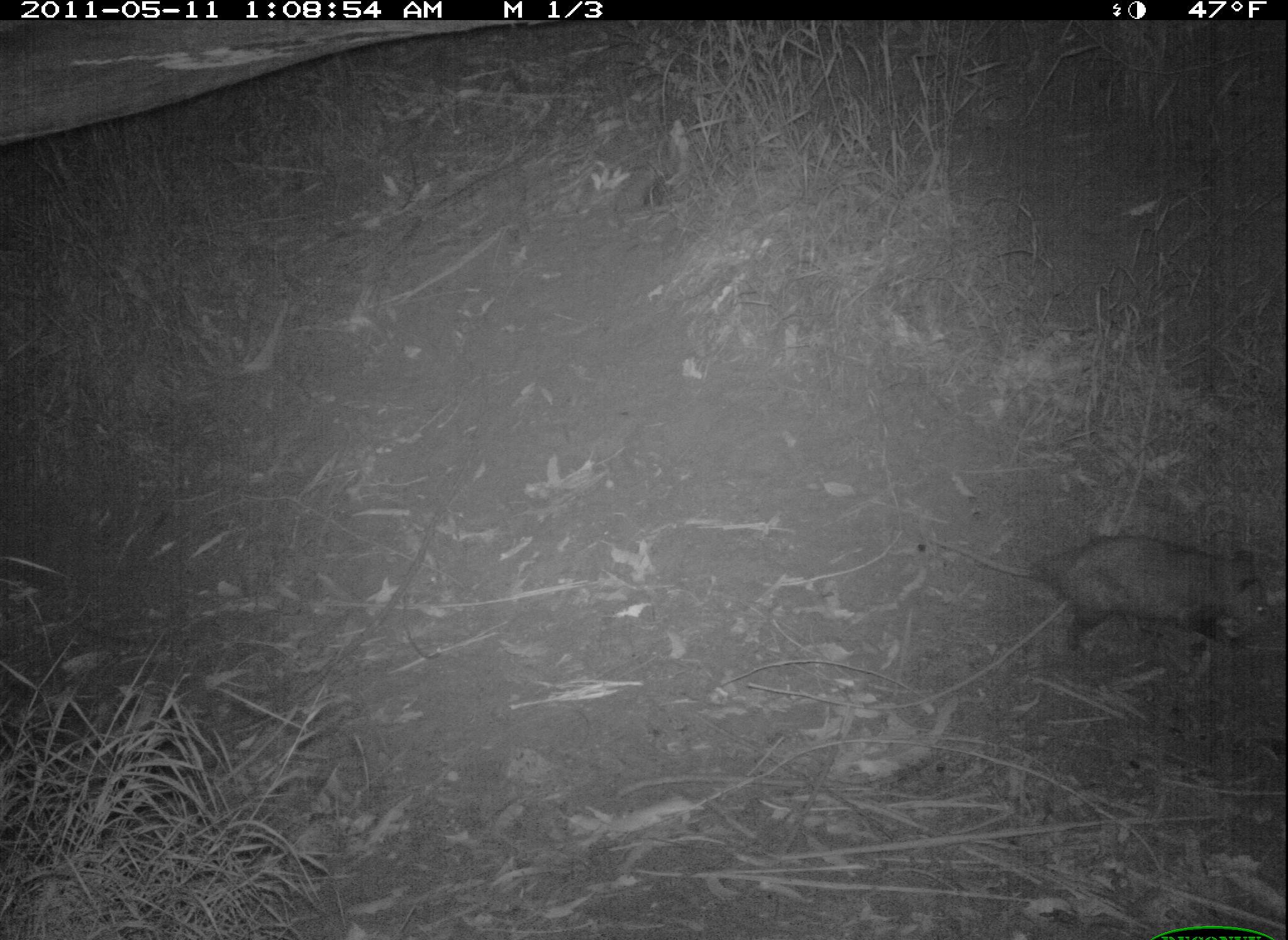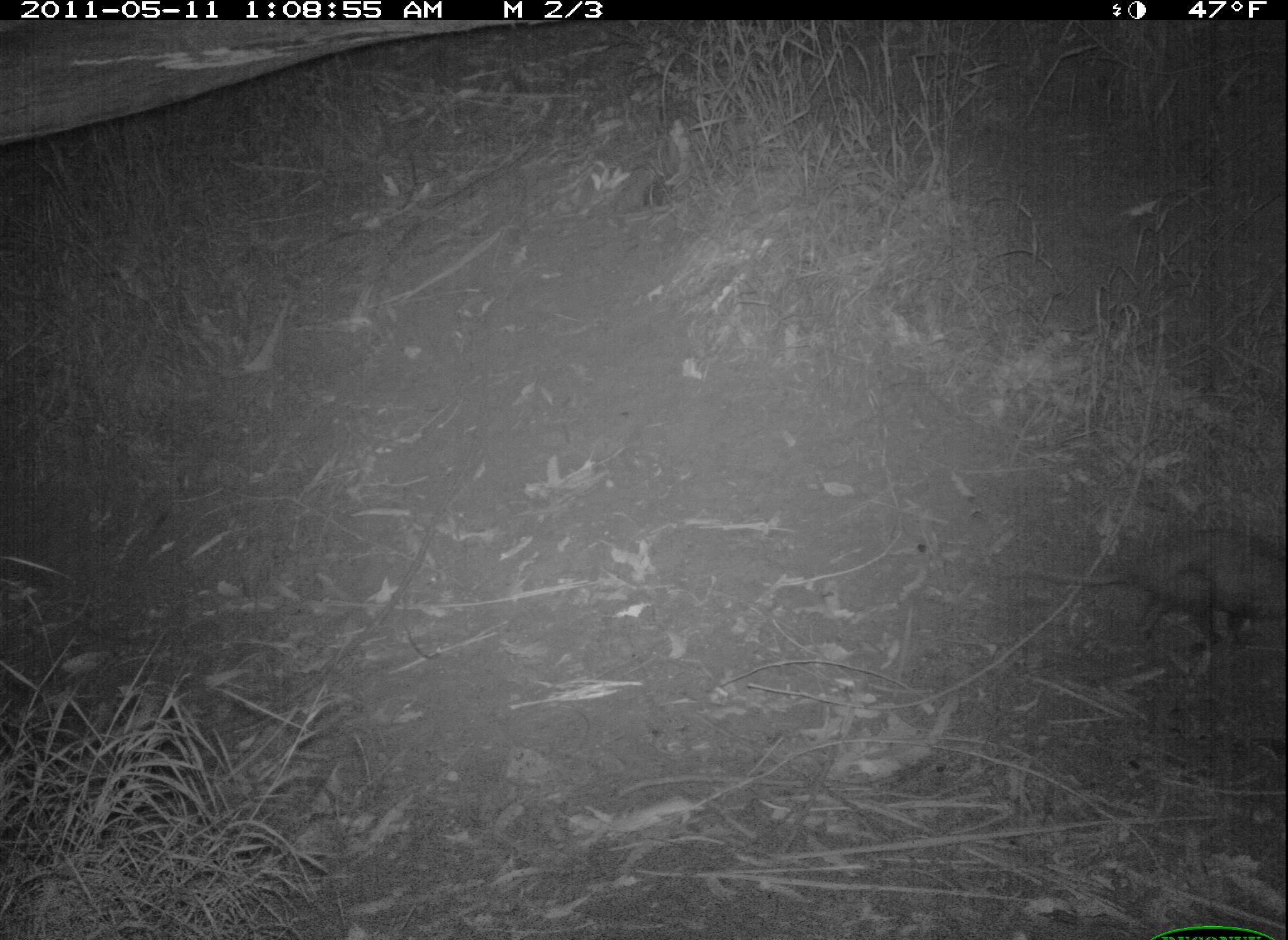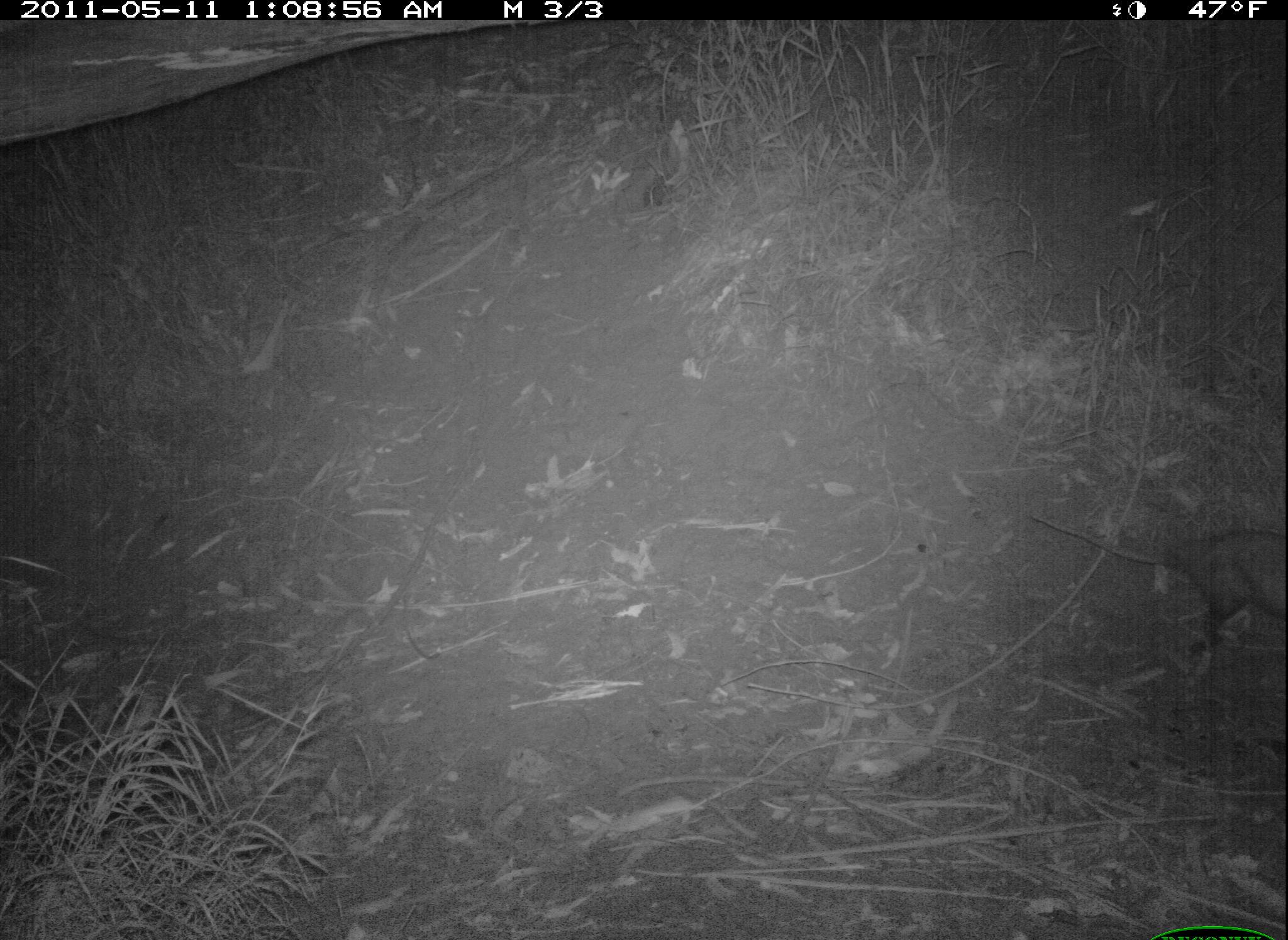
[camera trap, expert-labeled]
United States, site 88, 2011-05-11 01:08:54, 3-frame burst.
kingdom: Animalia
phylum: Chordata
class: Mammalia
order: Didelphimorphia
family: Didelphidae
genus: Didelphis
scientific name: Didelphis virginiana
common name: virginia opossum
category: opossum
Opossum (virginia opossum) (Didelphis virginiana).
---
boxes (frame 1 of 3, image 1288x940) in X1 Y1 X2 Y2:
opossum: 923 517 1288 665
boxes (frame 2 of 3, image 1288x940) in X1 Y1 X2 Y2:
opossum: 1005 507 1286 652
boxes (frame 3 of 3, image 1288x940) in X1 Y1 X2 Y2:
opossum: 1024 482 1286 701